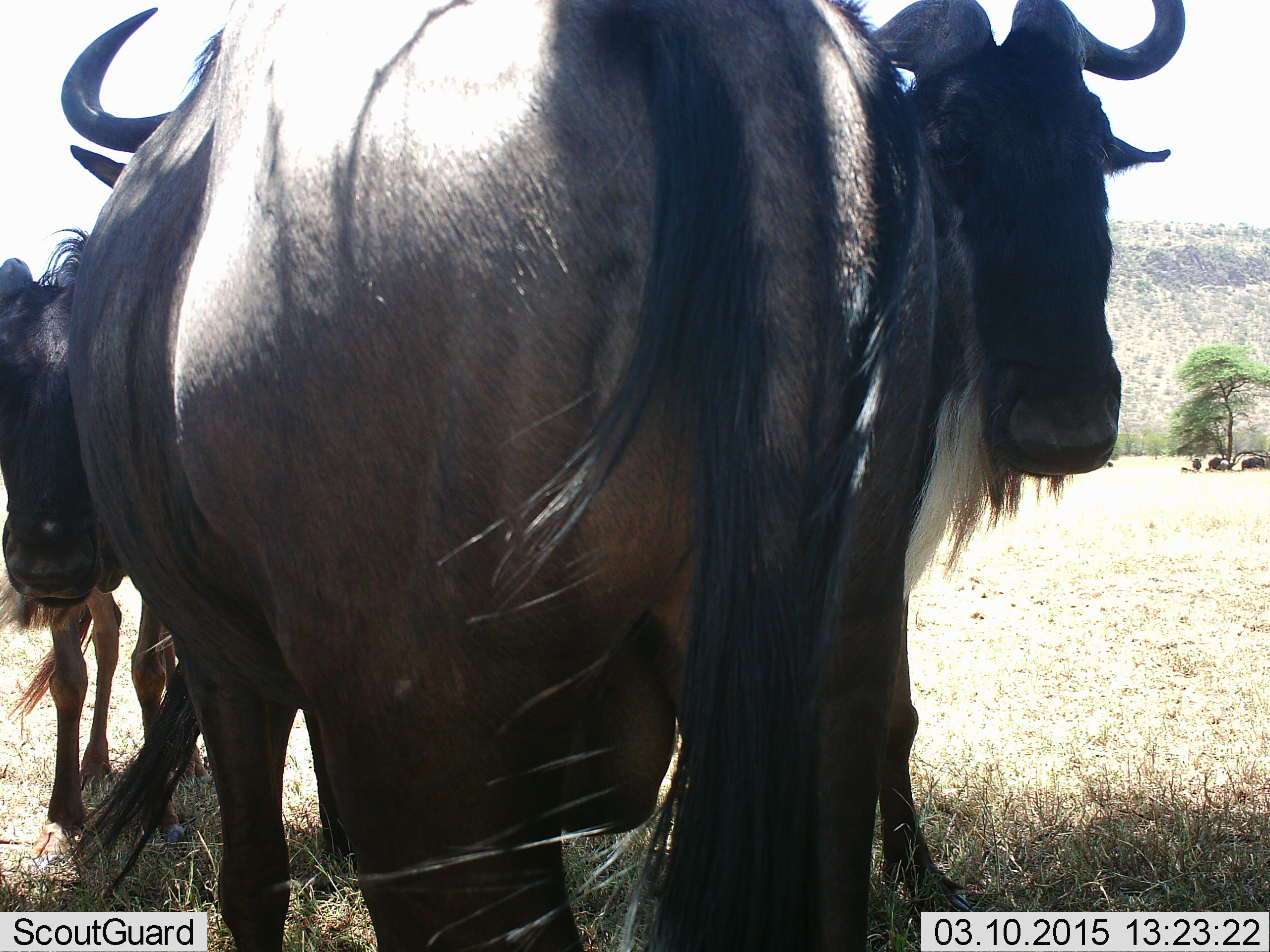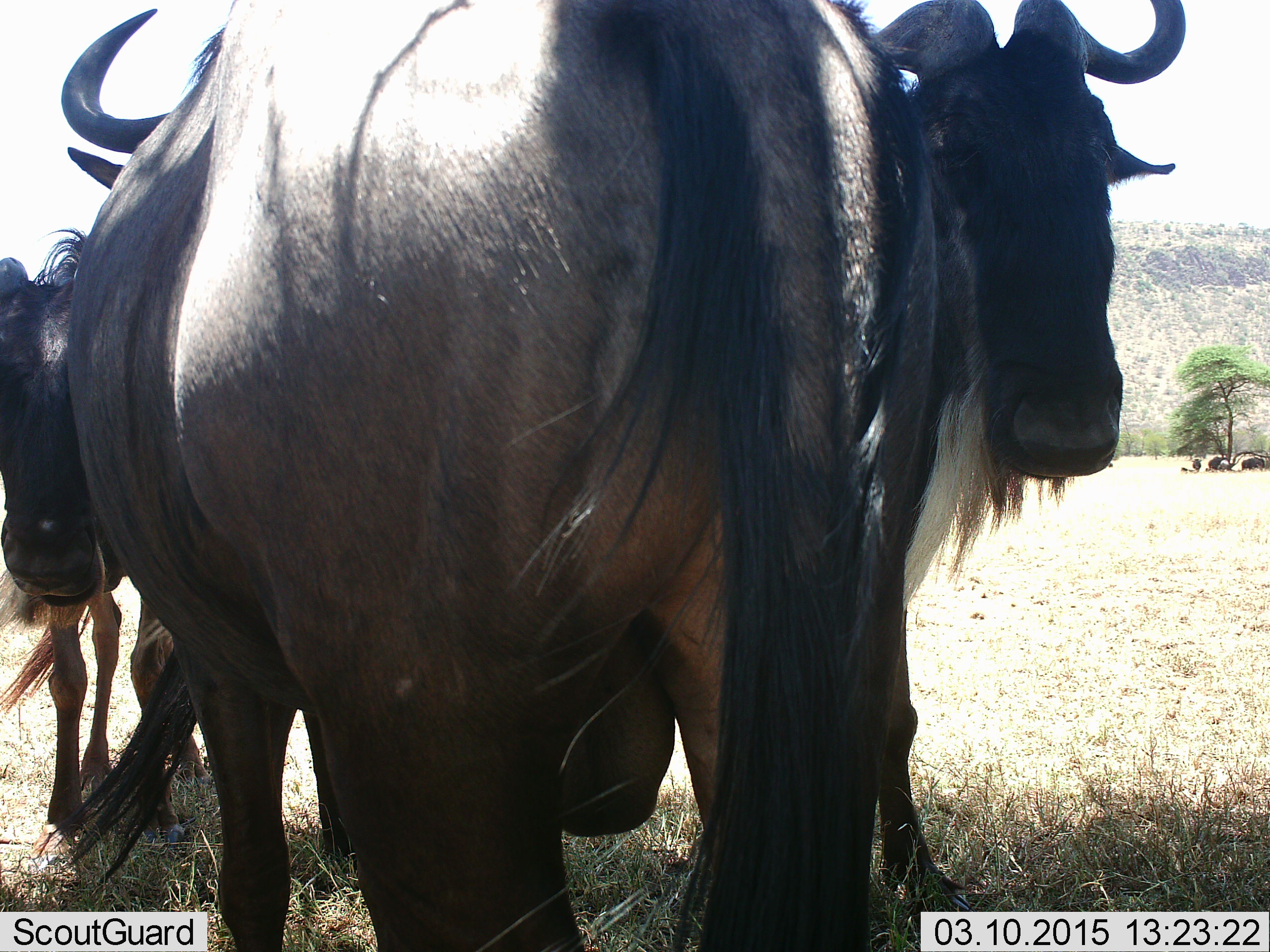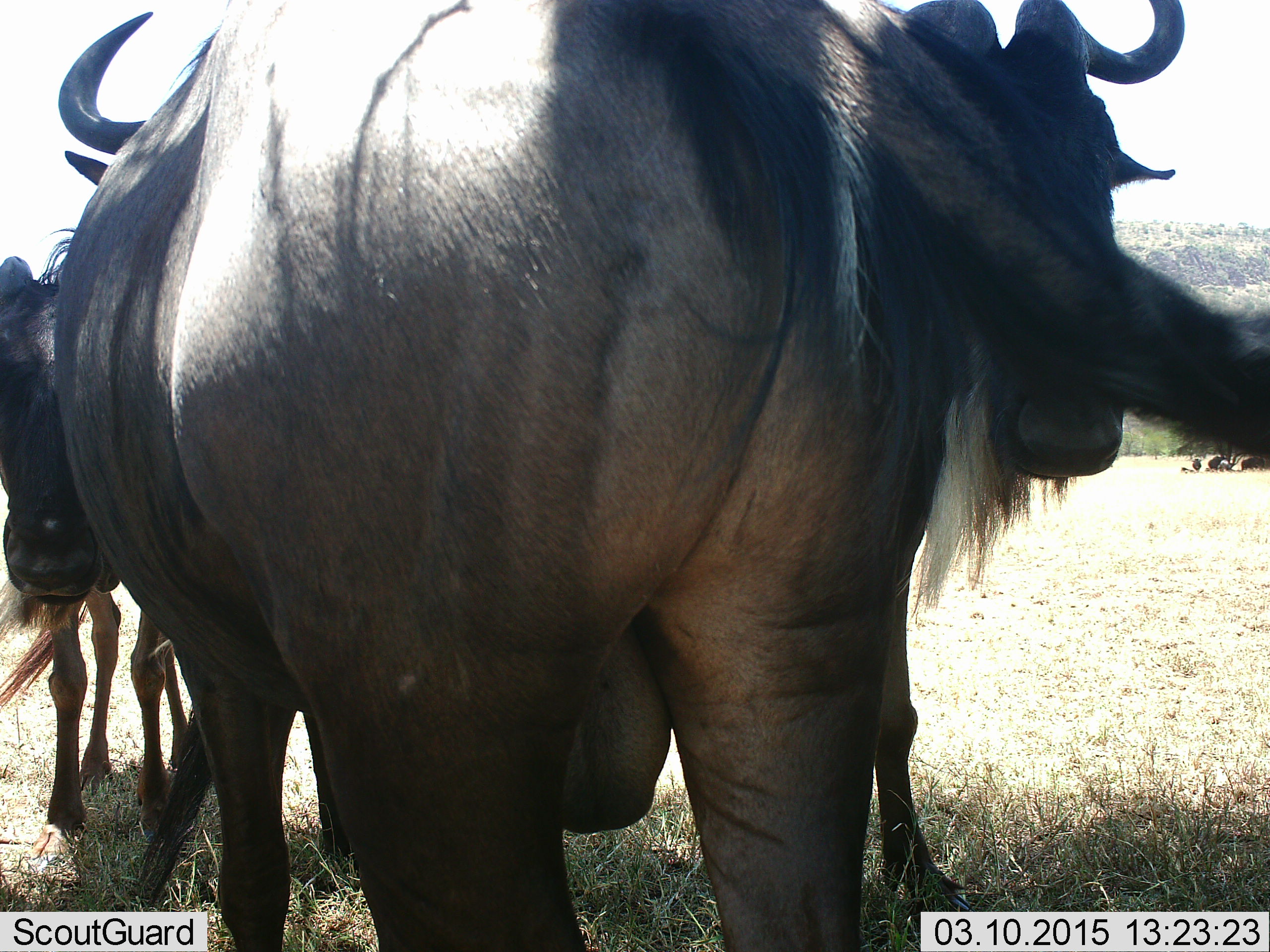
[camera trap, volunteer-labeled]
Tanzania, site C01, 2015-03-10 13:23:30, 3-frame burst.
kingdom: Animalia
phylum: Chordata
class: Mammalia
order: Artiodactyla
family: Bovidae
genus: Connochaetes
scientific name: Connochaetes taurinus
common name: blue wildebeest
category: wildebeest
Wildebeest (blue wildebeest) (Connochaetes taurinus), count 3. Behavior (volunteer vote fractions): standing 70%, resting 10%, moving 0%, interacting 30%. Young present (vote fraction): 0%. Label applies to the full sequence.